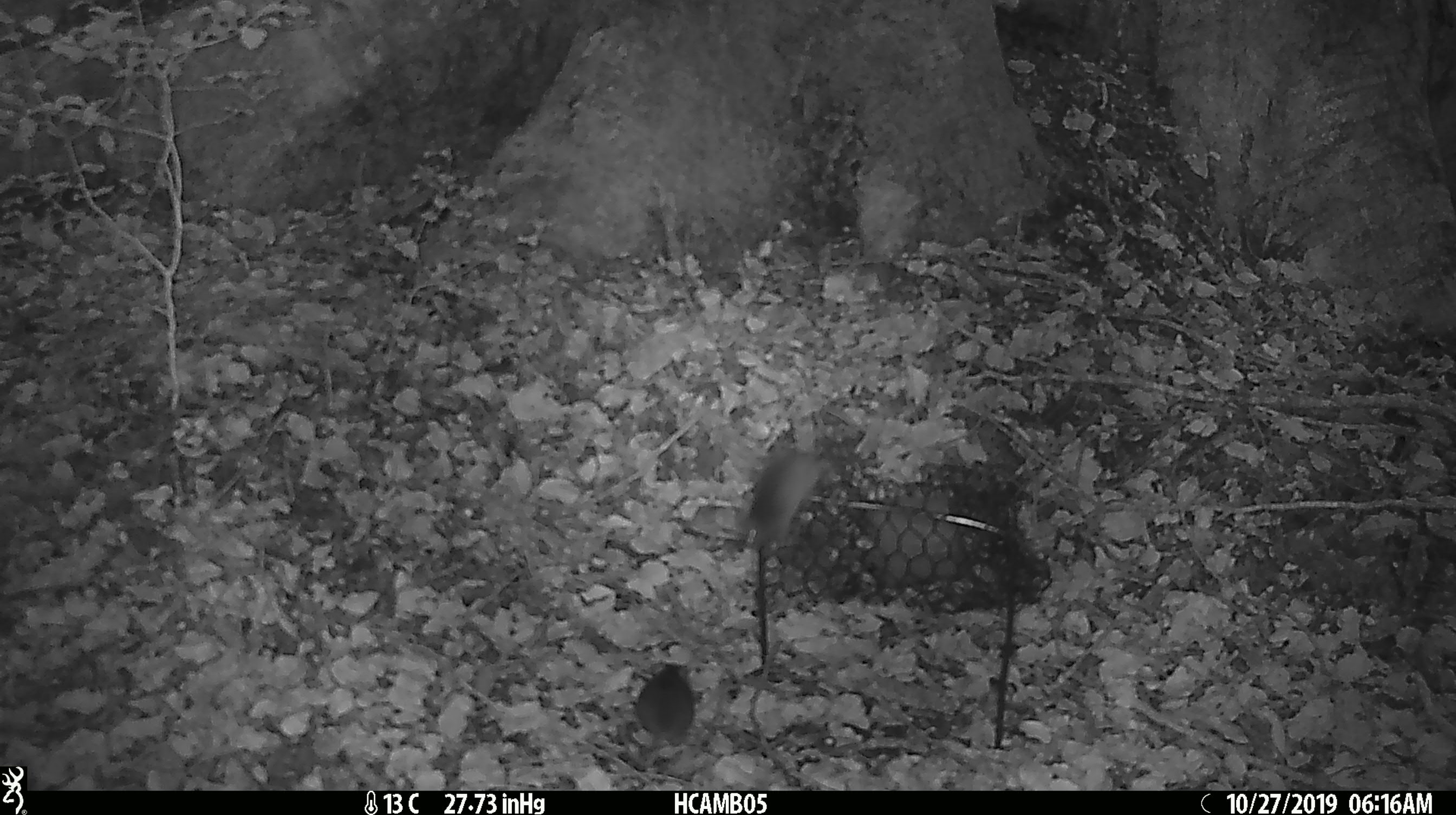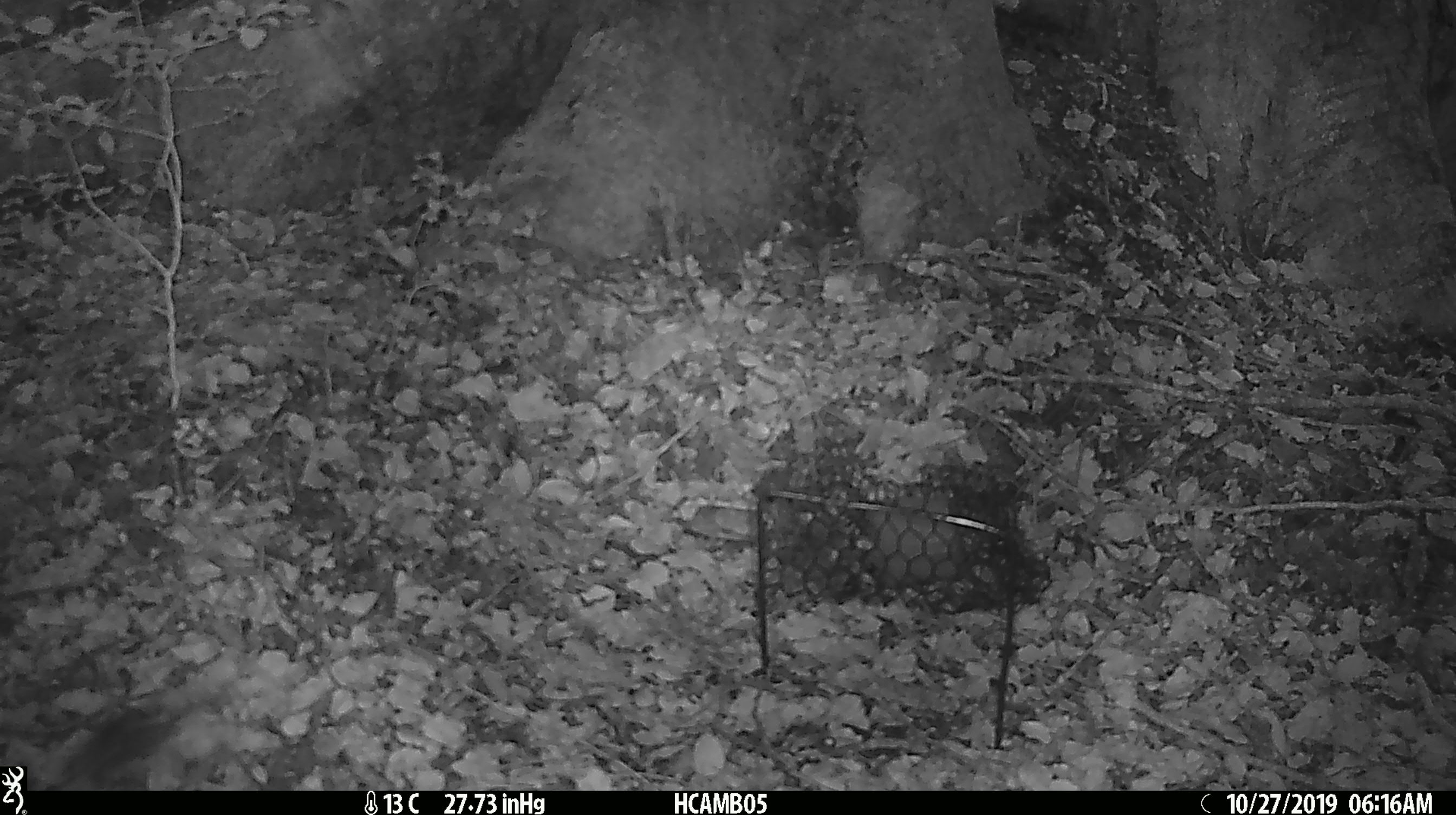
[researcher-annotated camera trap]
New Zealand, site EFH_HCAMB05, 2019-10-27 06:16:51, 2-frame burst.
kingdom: Animalia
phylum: Chordata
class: Mammalia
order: Rodentia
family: Muridae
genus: Mus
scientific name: Mus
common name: mouse